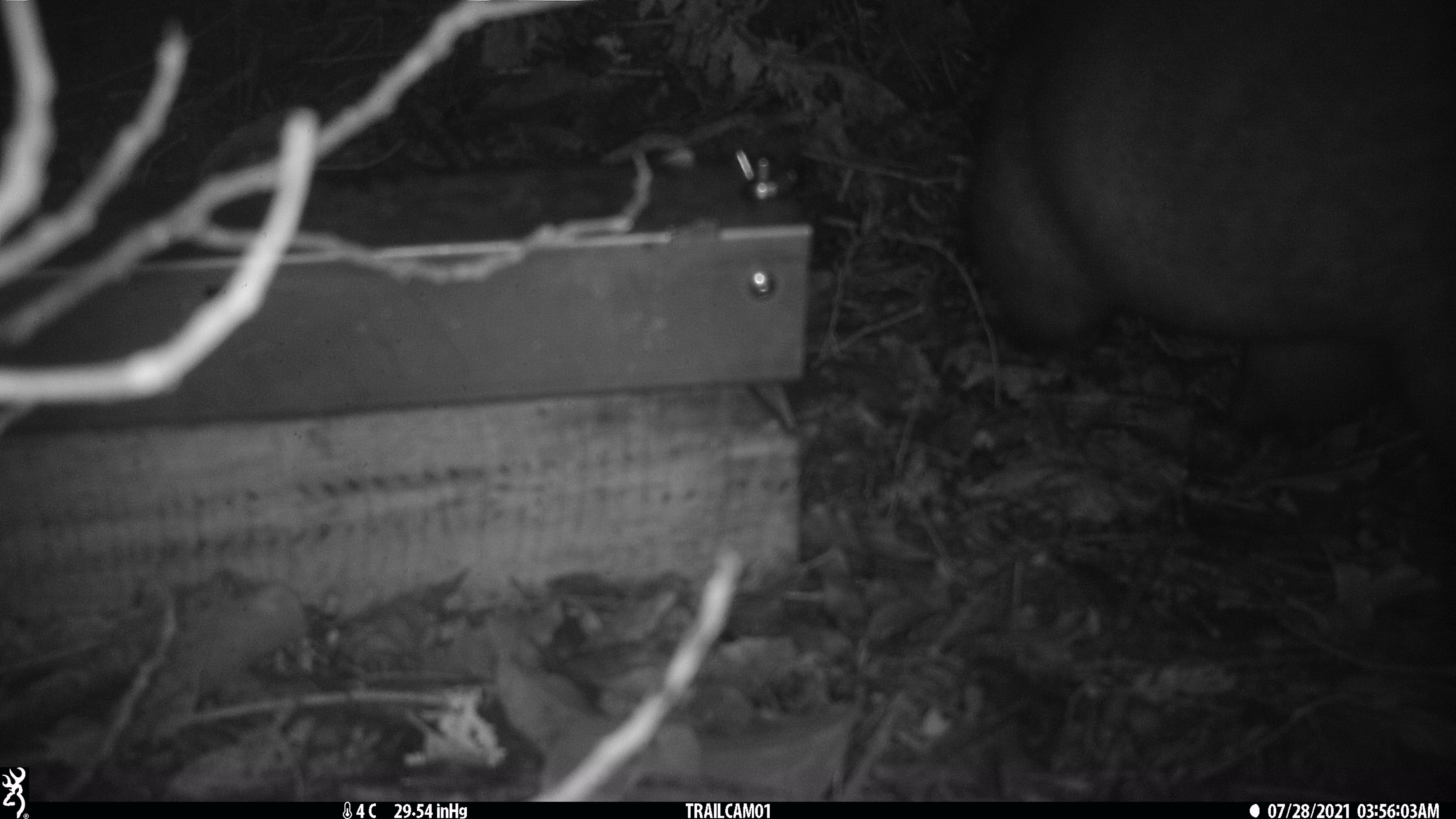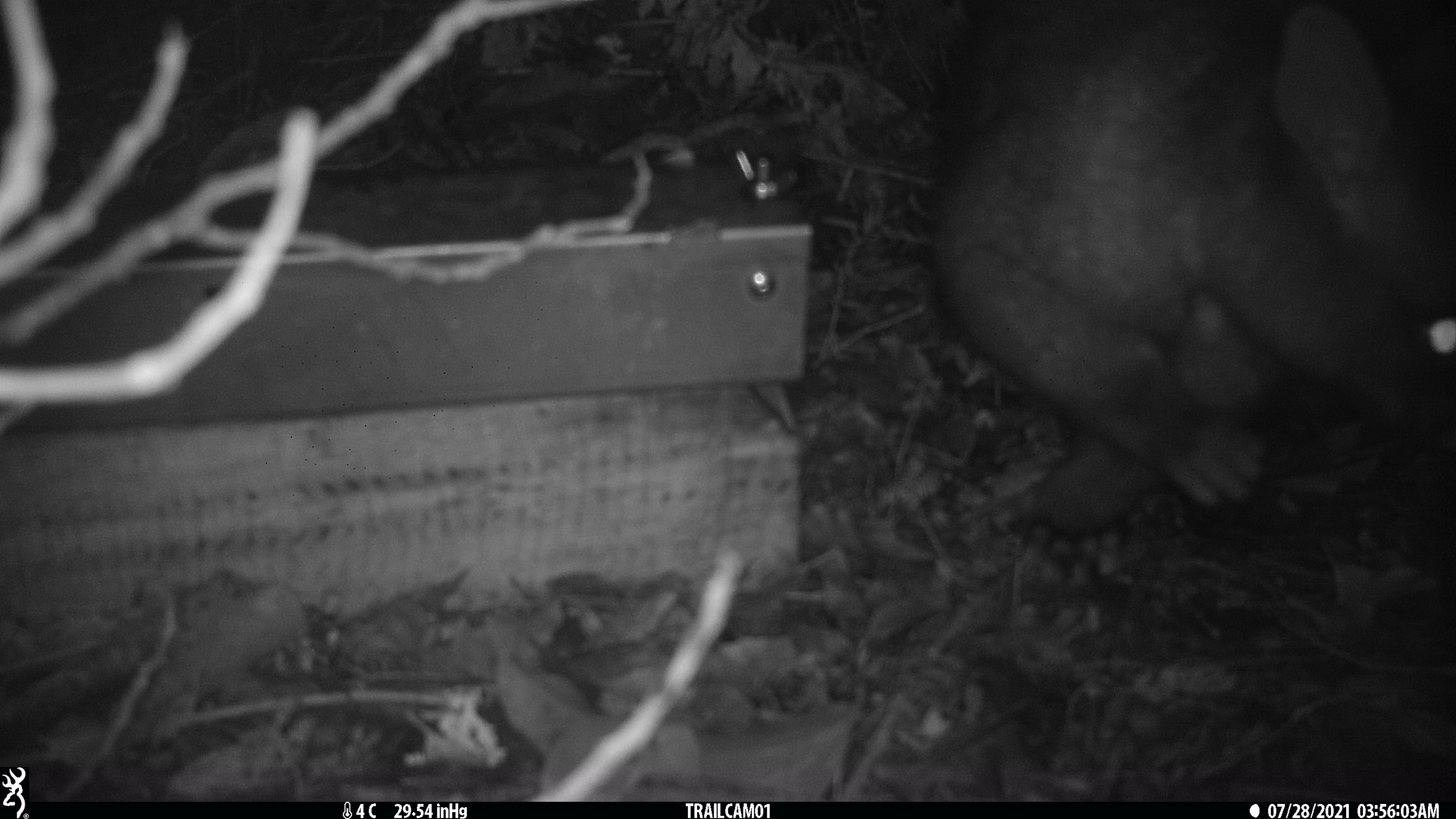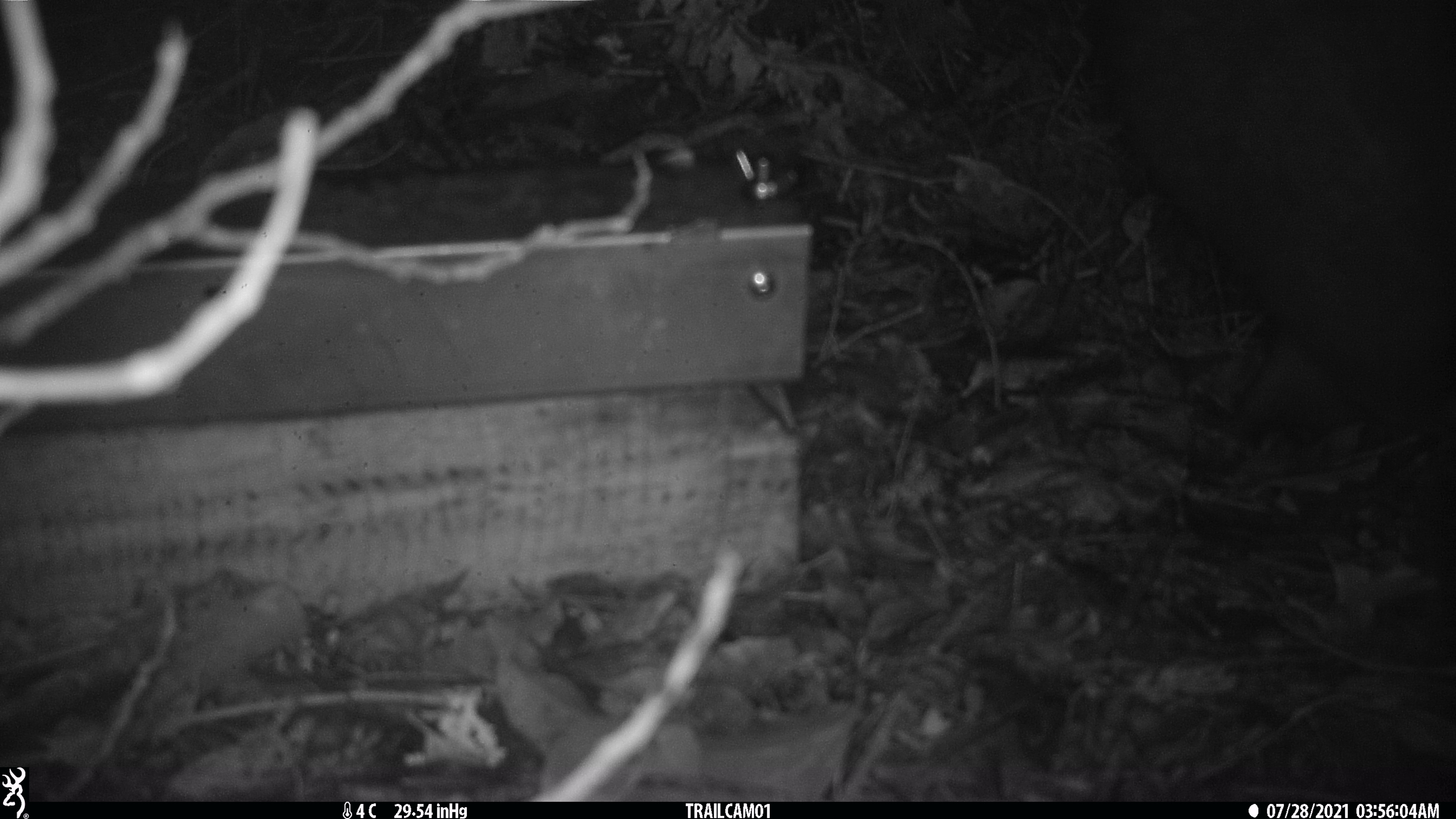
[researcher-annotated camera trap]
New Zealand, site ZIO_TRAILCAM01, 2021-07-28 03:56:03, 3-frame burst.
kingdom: Animalia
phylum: Chordata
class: Mammalia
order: Diprotodontia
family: Phalangeridae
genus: Trichosurus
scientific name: Trichosurus vulpecula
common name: common brushtail possum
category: possum